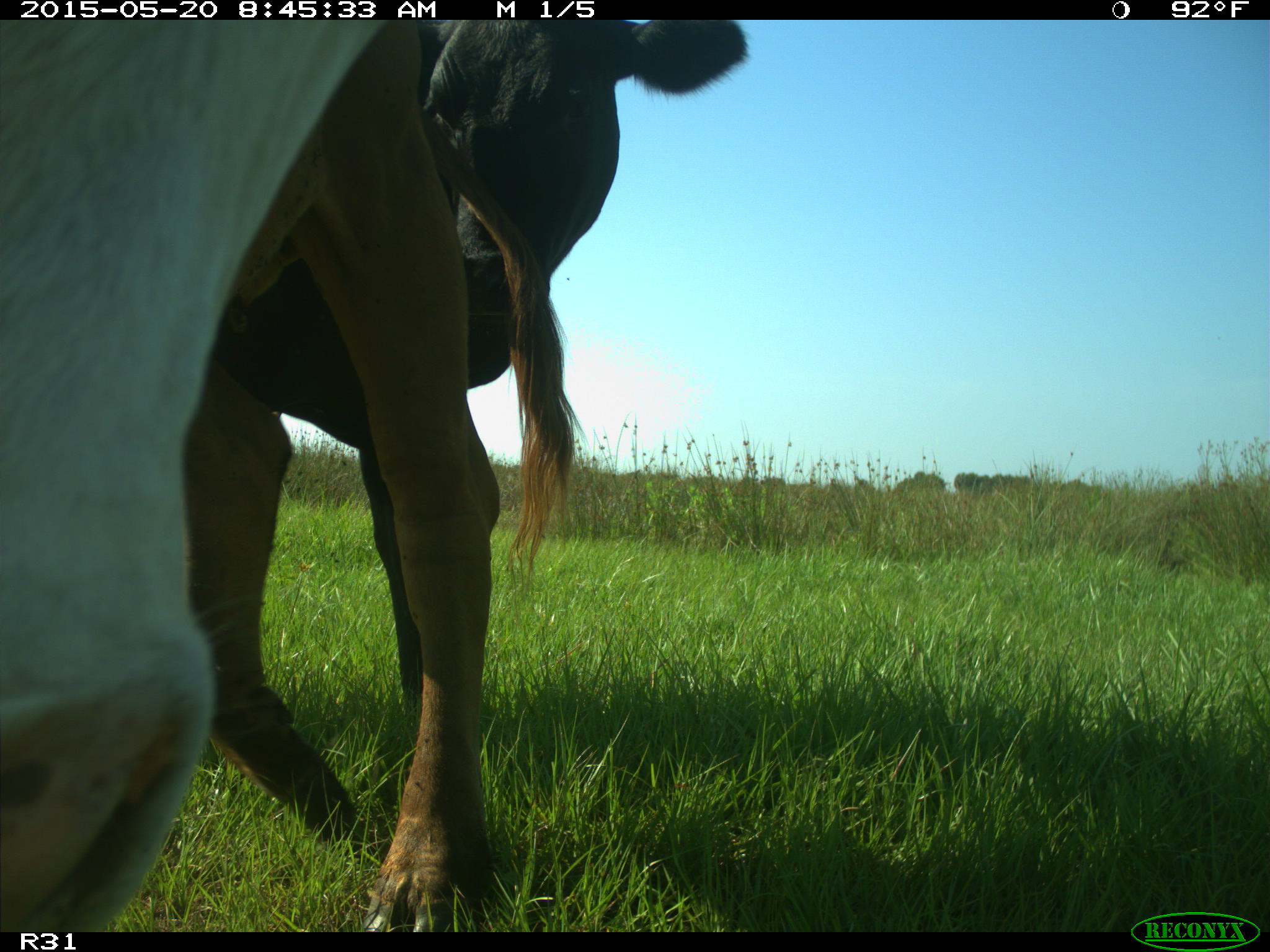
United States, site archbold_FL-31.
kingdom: Animalia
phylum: Chordata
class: Mammalia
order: Artiodactyla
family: Bovidae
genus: Bos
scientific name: Bos taurus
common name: domestic cow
Bos taurus (domestic cow).